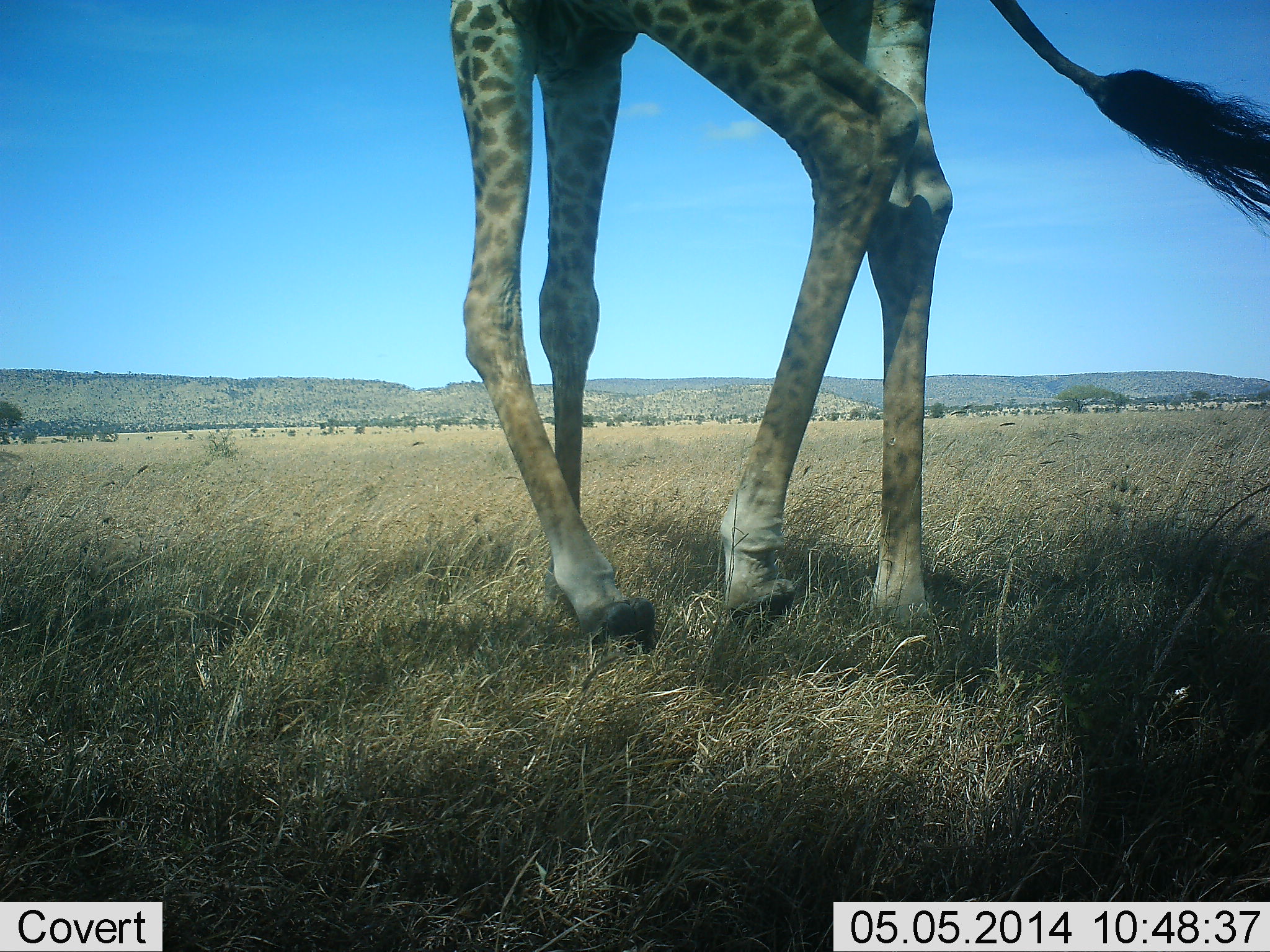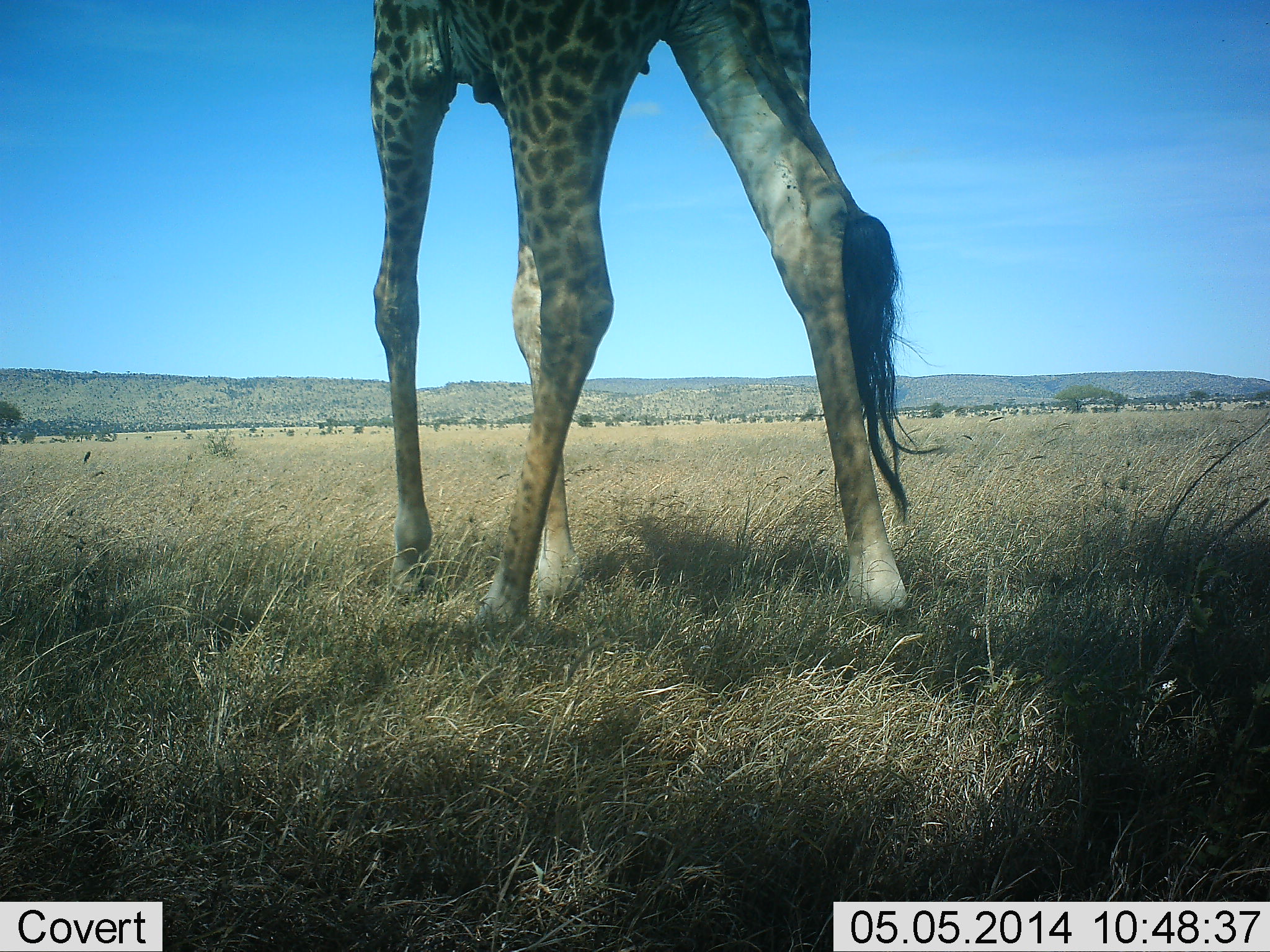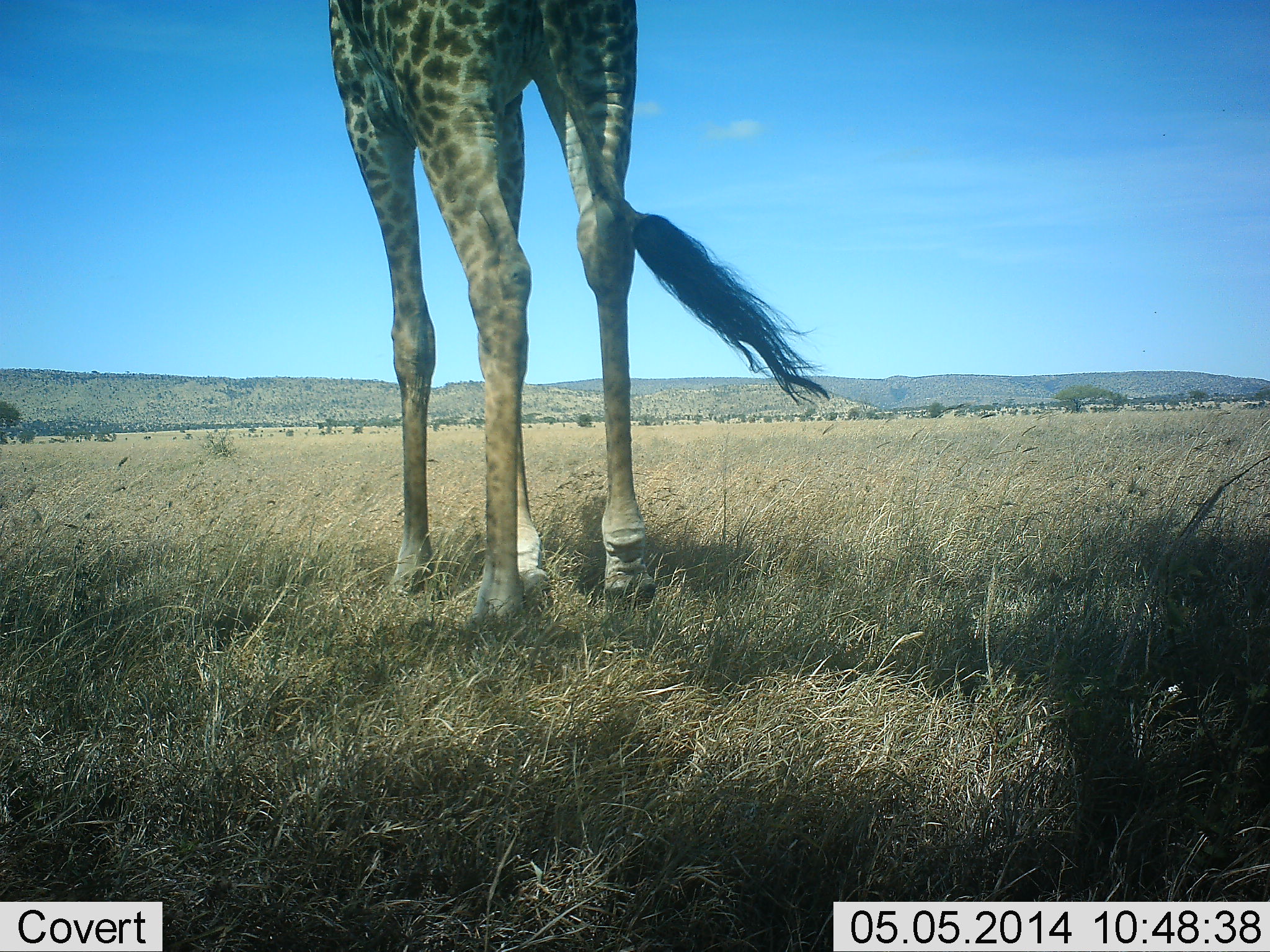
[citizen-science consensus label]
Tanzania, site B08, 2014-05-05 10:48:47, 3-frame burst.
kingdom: Animalia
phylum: Chordata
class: Mammalia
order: Artiodactyla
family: Giraffidae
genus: Giraffa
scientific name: Giraffa camelopardalis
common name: giraffe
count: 1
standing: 0%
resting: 0%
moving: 100%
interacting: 0%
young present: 0%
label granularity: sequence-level